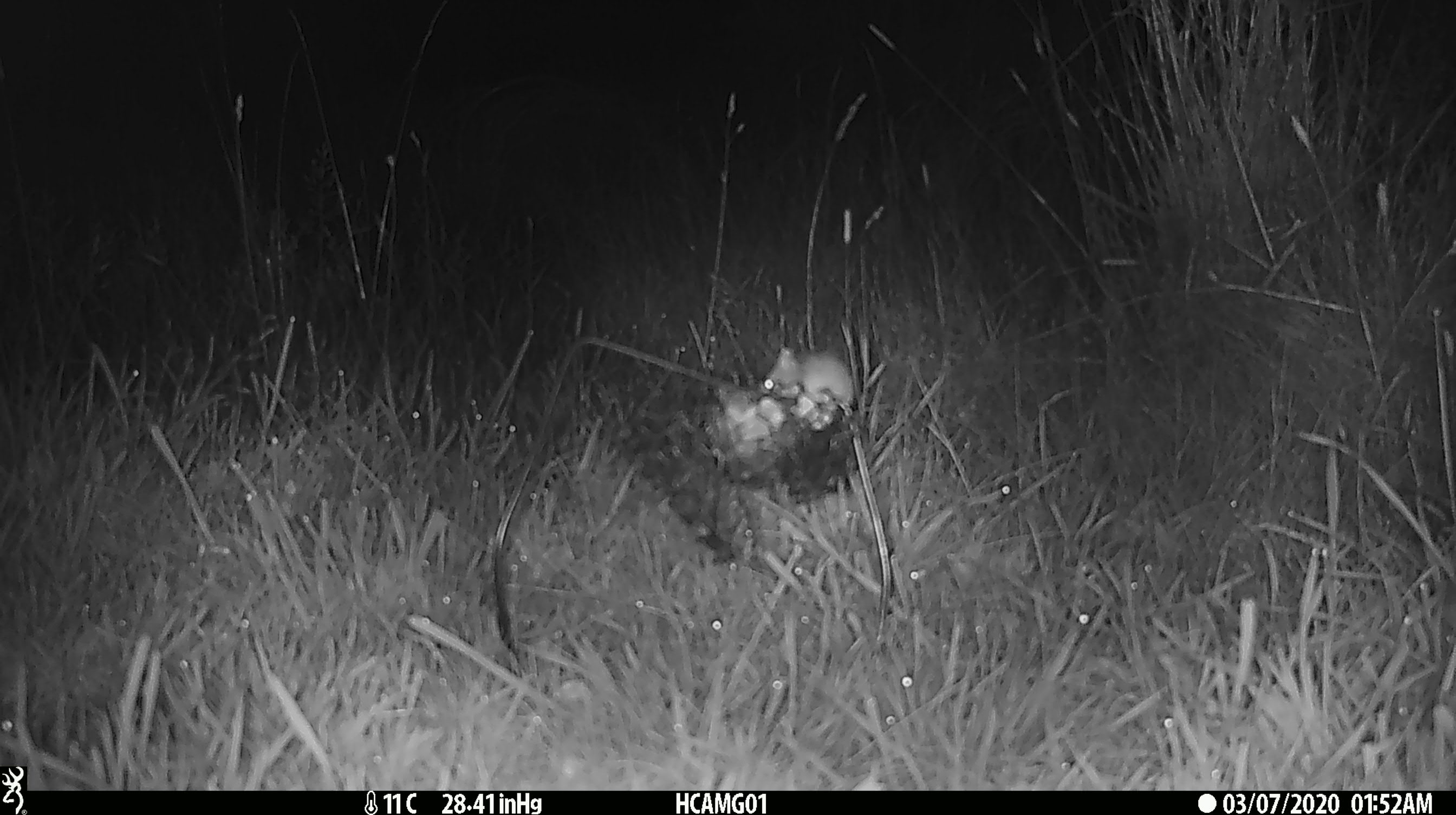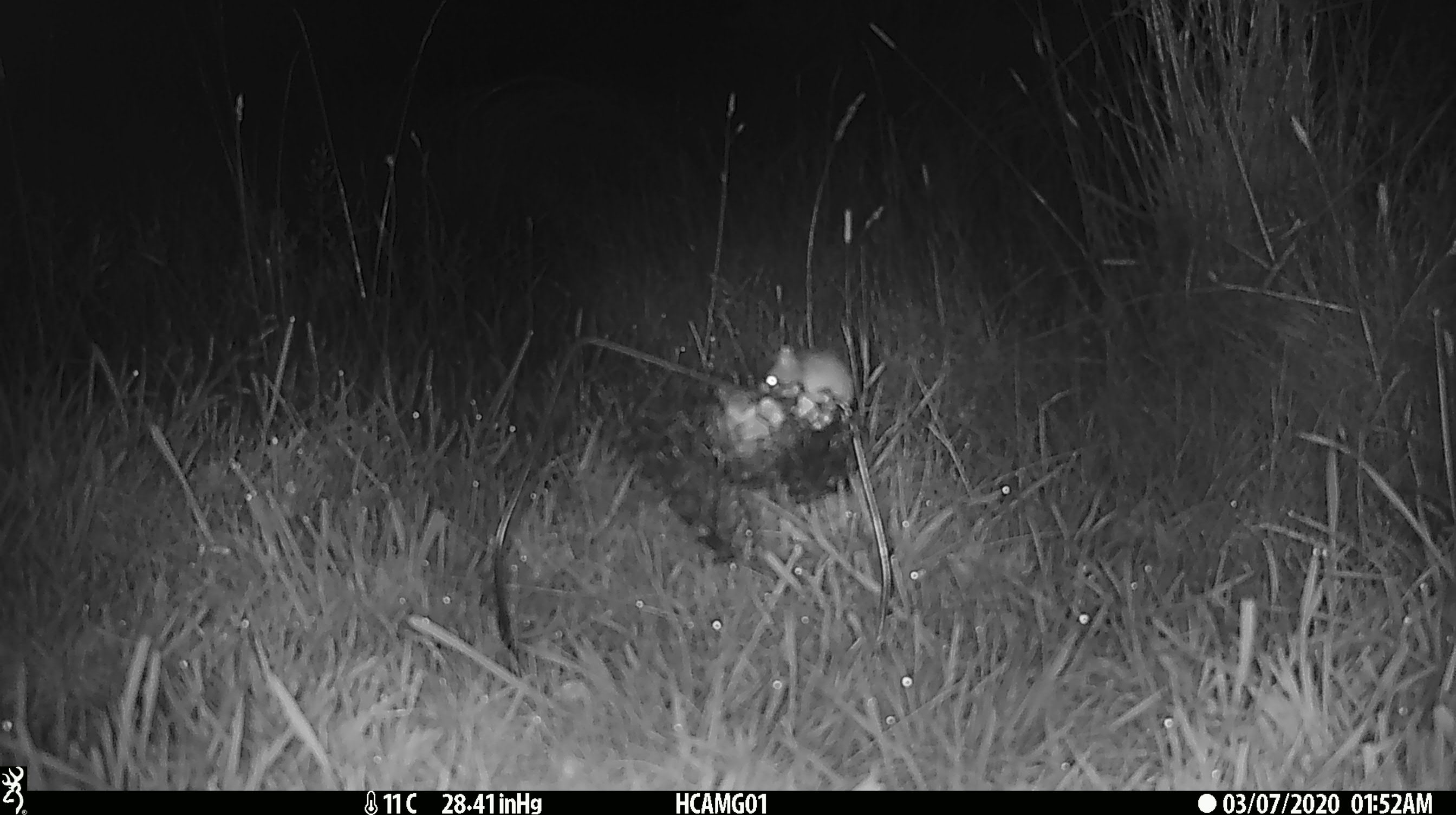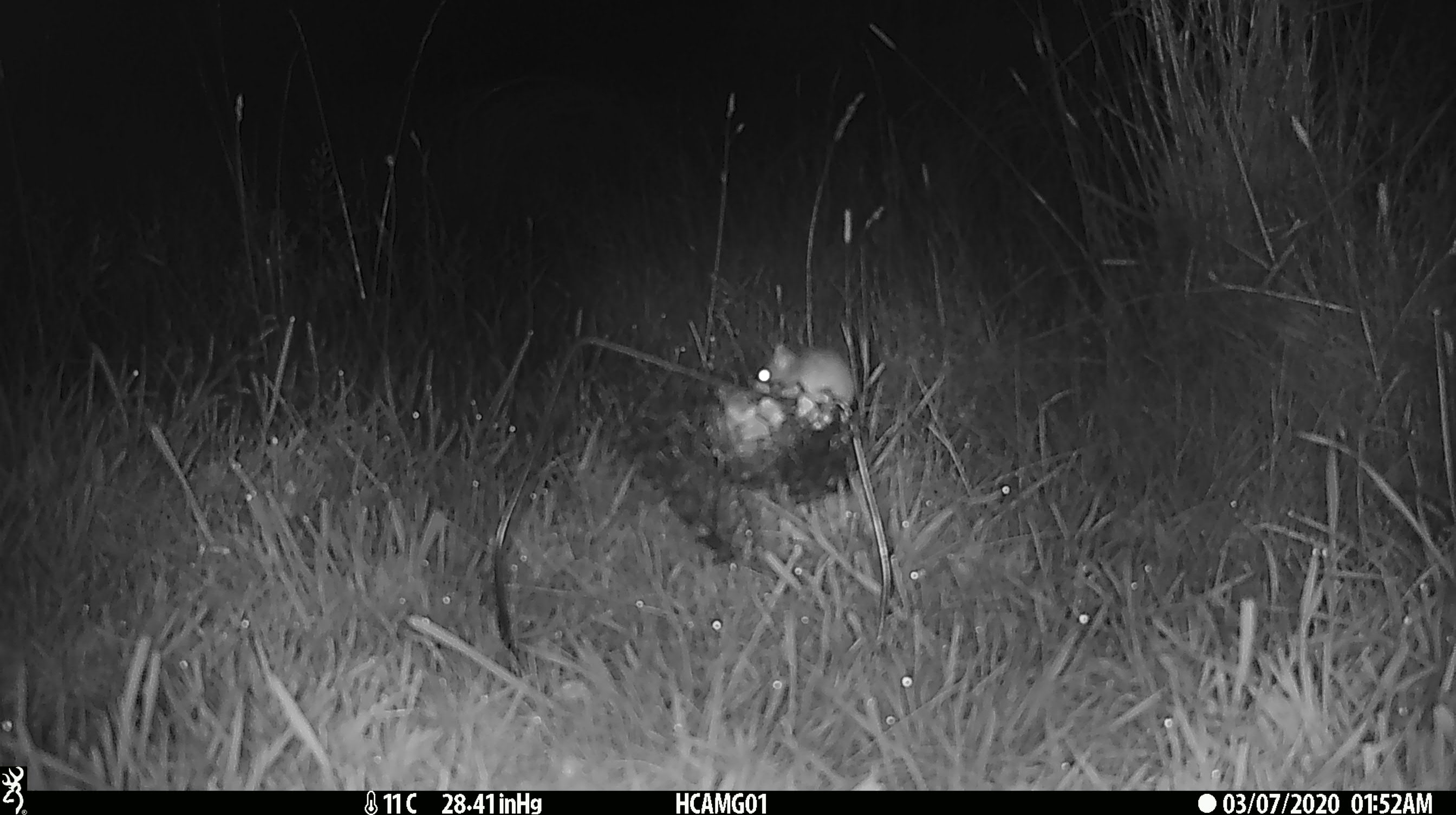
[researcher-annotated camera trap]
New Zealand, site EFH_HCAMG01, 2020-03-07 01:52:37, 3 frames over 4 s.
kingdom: Animalia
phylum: Chordata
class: Mammalia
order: Rodentia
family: Muridae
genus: Mus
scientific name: Mus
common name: mouse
Mouse (Mus).